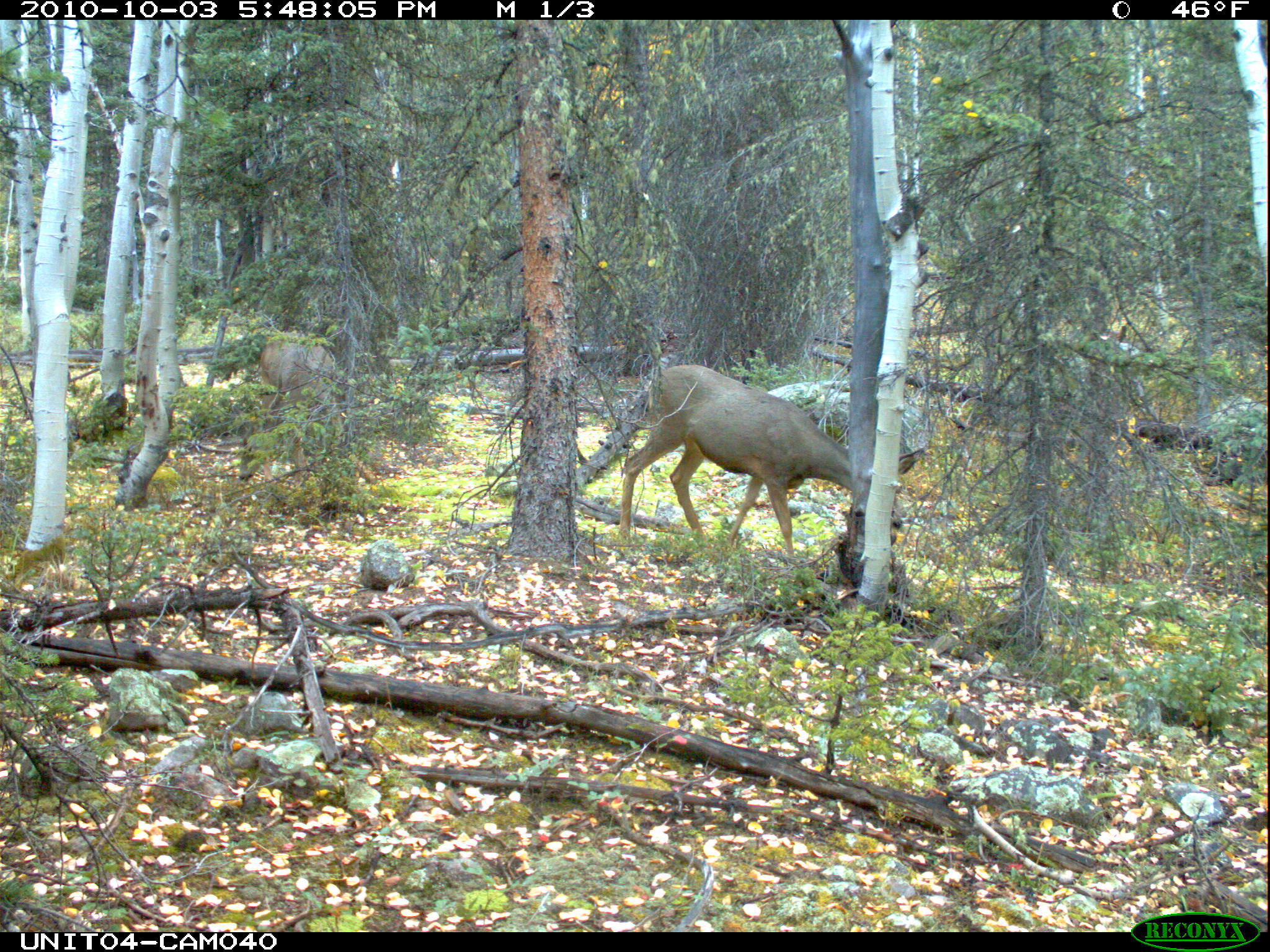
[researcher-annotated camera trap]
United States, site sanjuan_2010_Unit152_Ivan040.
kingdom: Animalia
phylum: Chordata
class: Mammalia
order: Artiodactyla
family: Cervidae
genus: Odocoileus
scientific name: Odocoileus hemionus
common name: mule deer